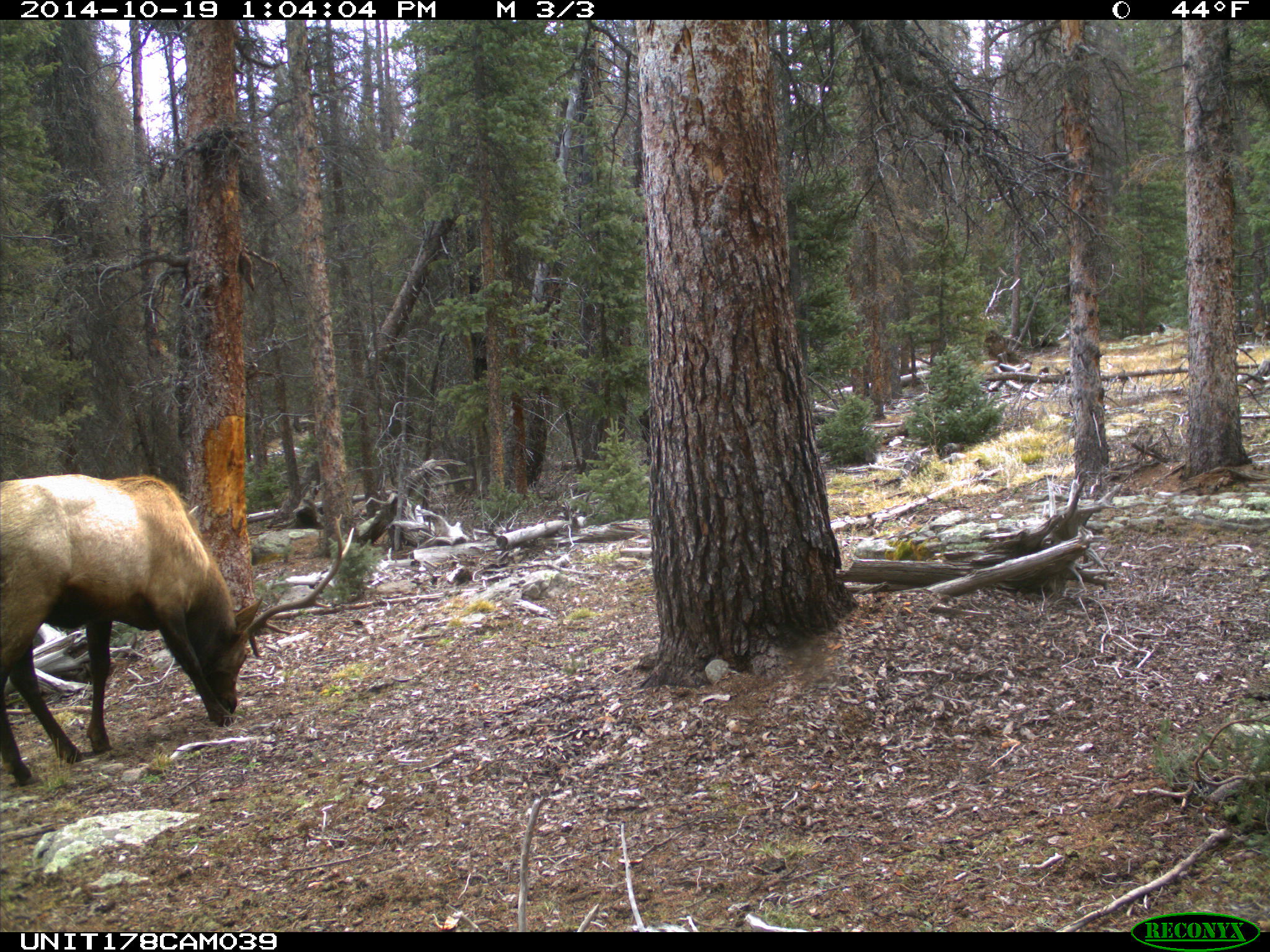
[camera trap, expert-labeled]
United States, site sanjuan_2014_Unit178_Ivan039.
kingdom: Animalia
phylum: Chordata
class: Mammalia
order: Artiodactyla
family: Cervidae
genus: Cervus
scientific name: Cervus elaphus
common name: red deer